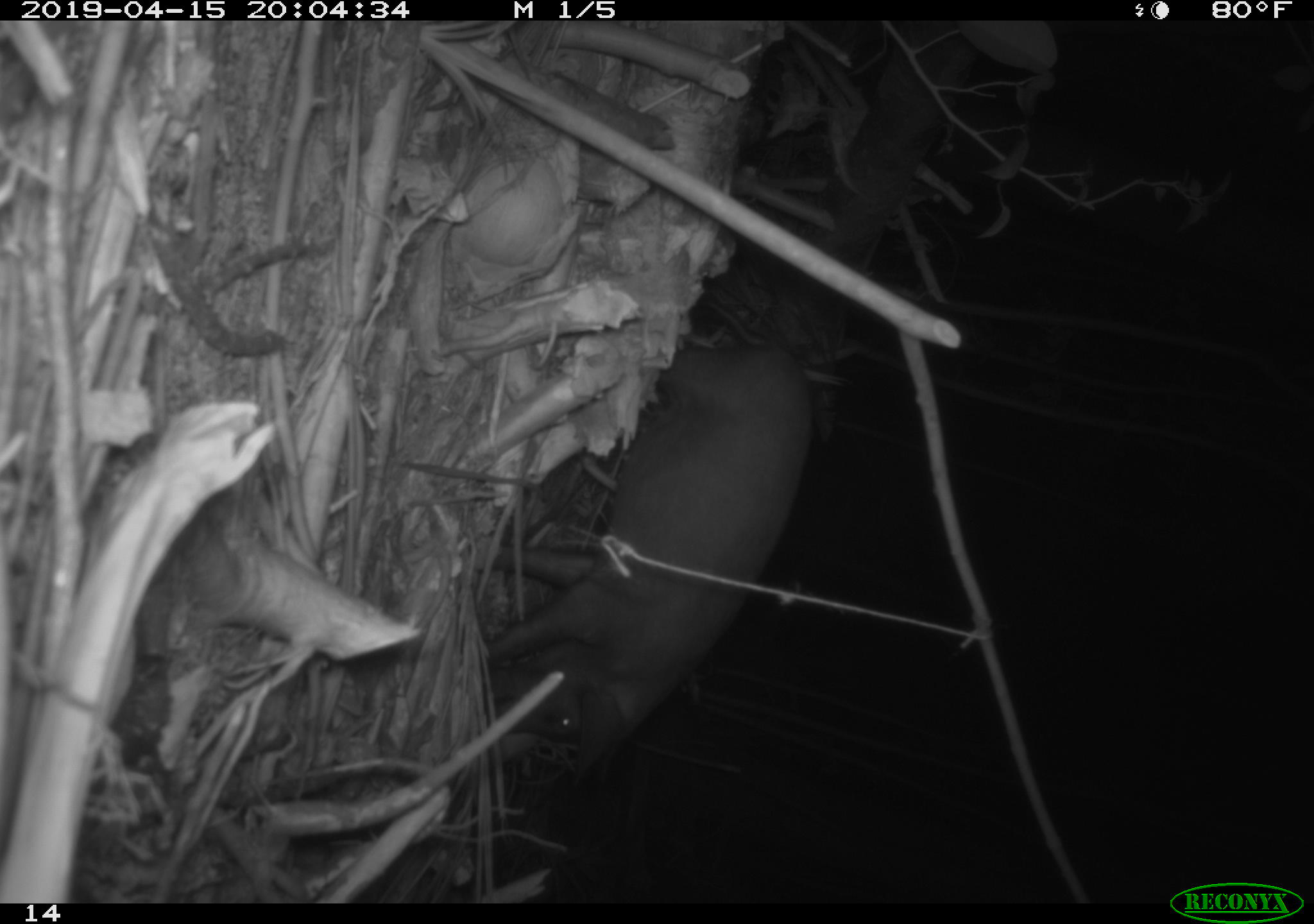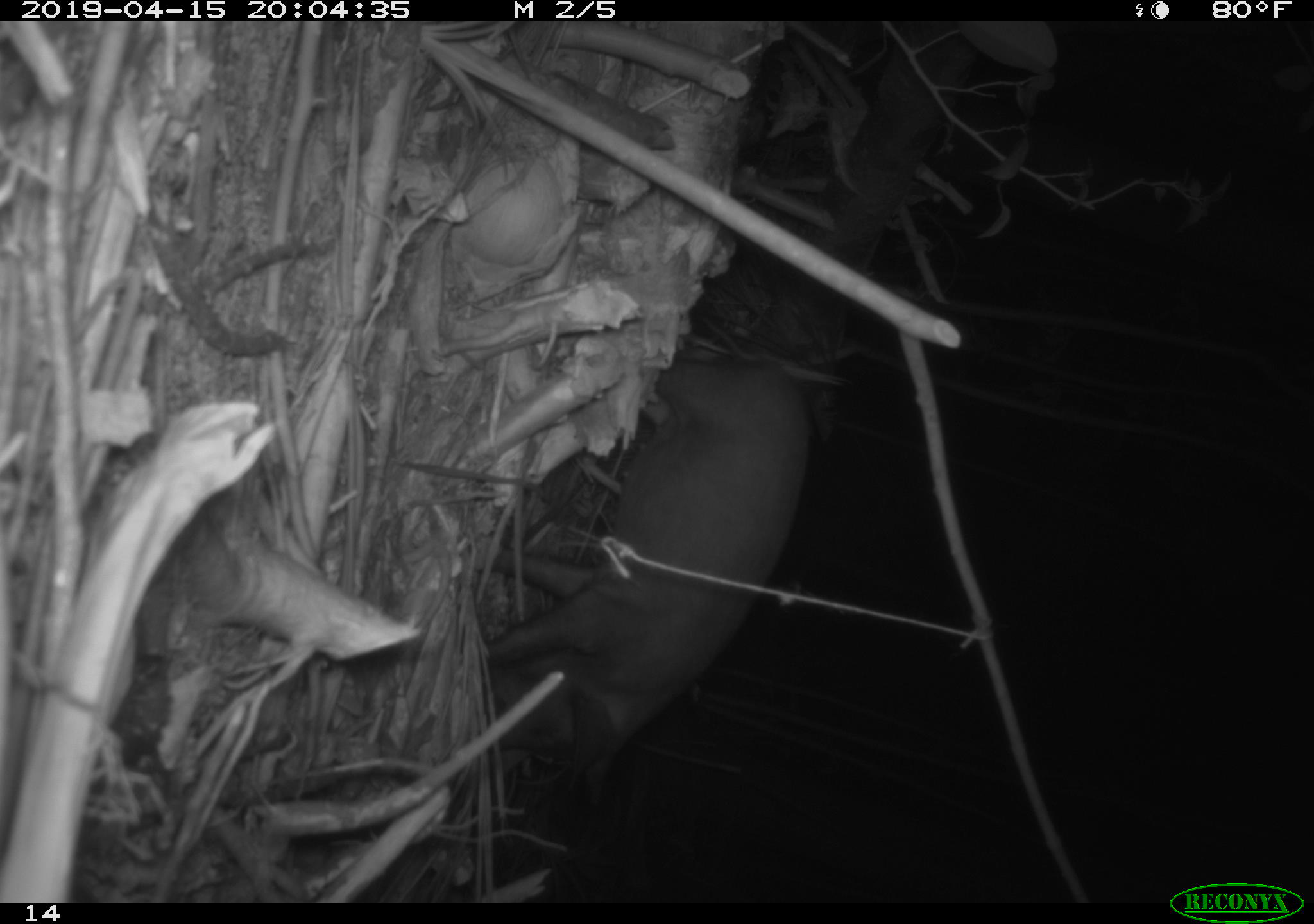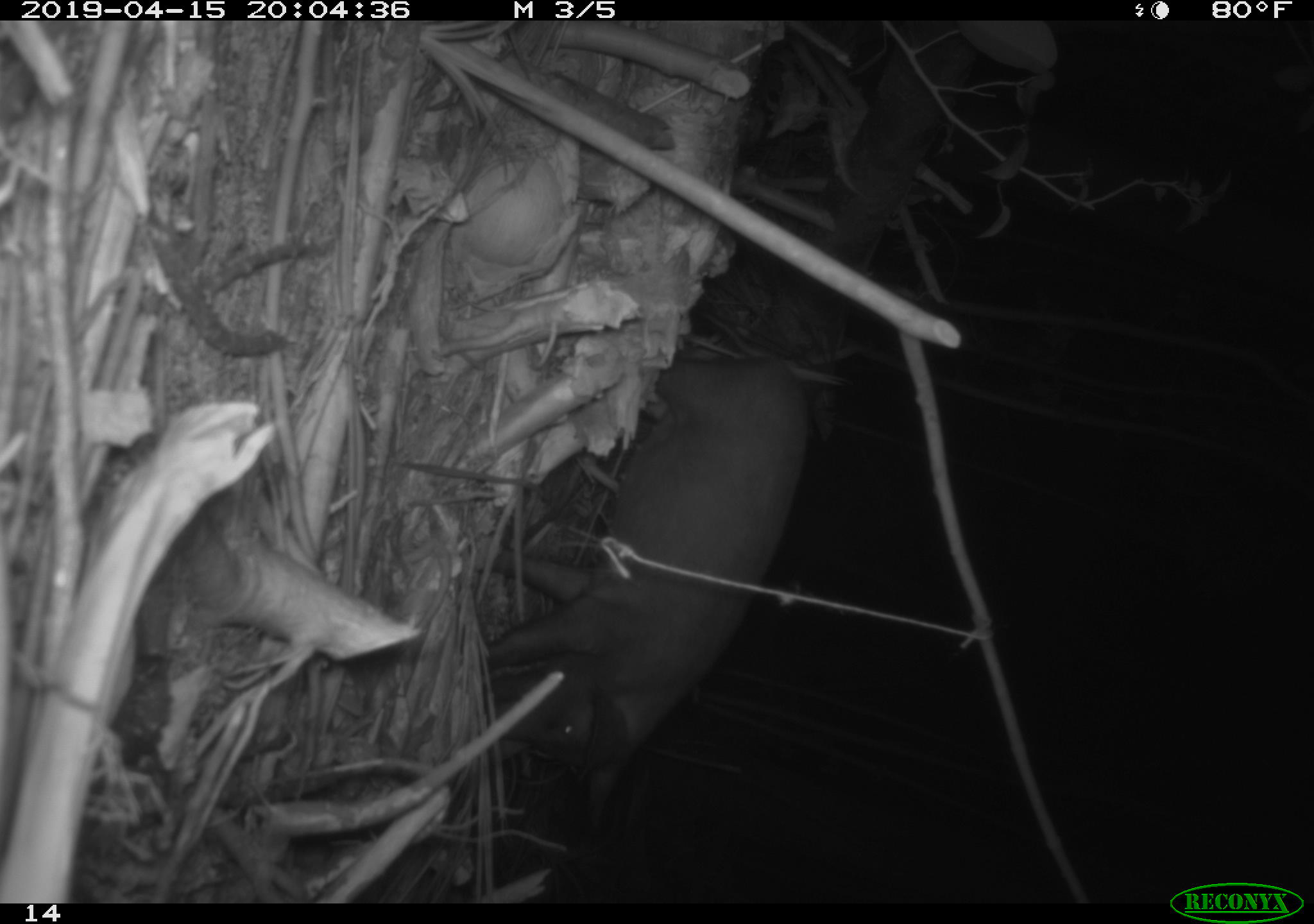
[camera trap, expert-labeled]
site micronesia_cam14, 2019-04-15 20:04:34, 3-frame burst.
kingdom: Animalia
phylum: Chordata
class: Mammalia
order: Artiodactyla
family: Suidae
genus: Sus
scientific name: Sus scrofa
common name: pig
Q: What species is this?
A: Pig (Sus scrofa).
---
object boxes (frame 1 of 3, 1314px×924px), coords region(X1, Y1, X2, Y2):
pig: region(454, 319, 821, 796)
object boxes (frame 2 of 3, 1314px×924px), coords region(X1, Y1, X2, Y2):
pig: region(454, 339, 810, 812)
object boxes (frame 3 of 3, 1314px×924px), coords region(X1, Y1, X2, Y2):
pig: region(440, 330, 818, 852)